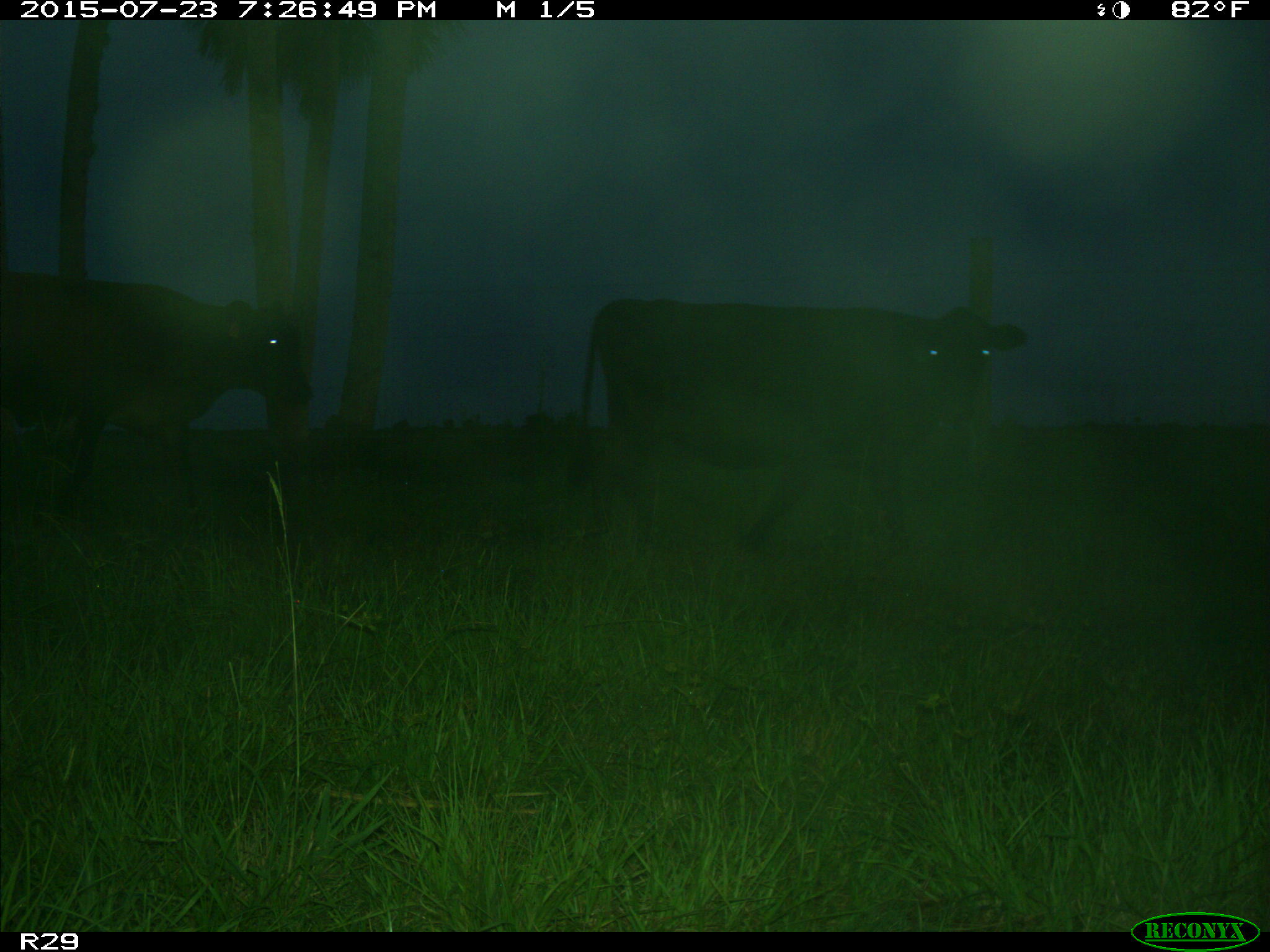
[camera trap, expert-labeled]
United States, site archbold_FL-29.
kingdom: Animalia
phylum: Chordata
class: Mammalia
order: Artiodactyla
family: Bovidae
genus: Bos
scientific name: Bos taurus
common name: domestic cow